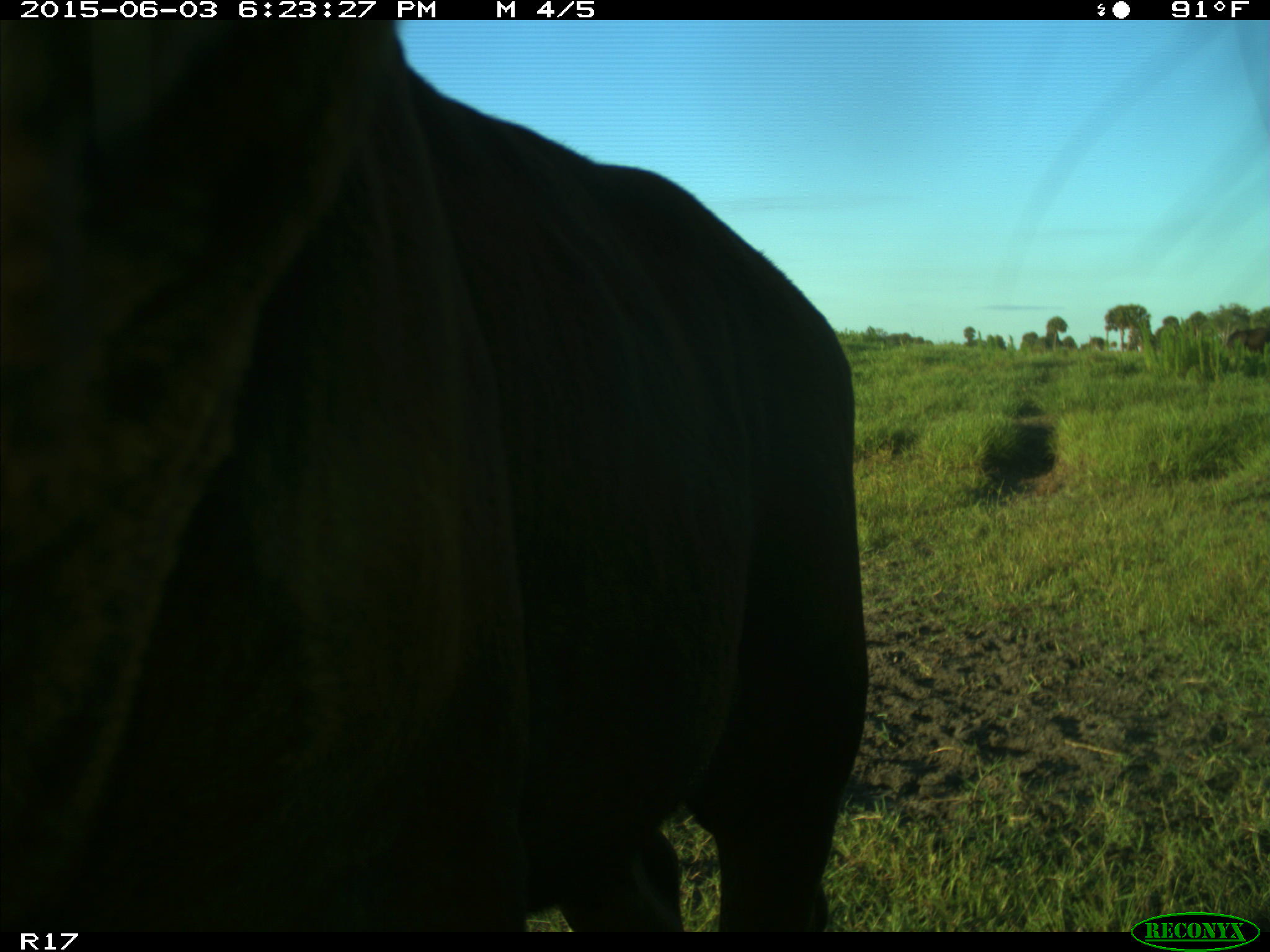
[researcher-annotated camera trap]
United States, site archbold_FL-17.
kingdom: Animalia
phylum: Chordata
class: Mammalia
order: Artiodactyla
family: Bovidae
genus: Bos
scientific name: Bos taurus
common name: domestic cow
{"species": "Bos taurus (domestic cow)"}